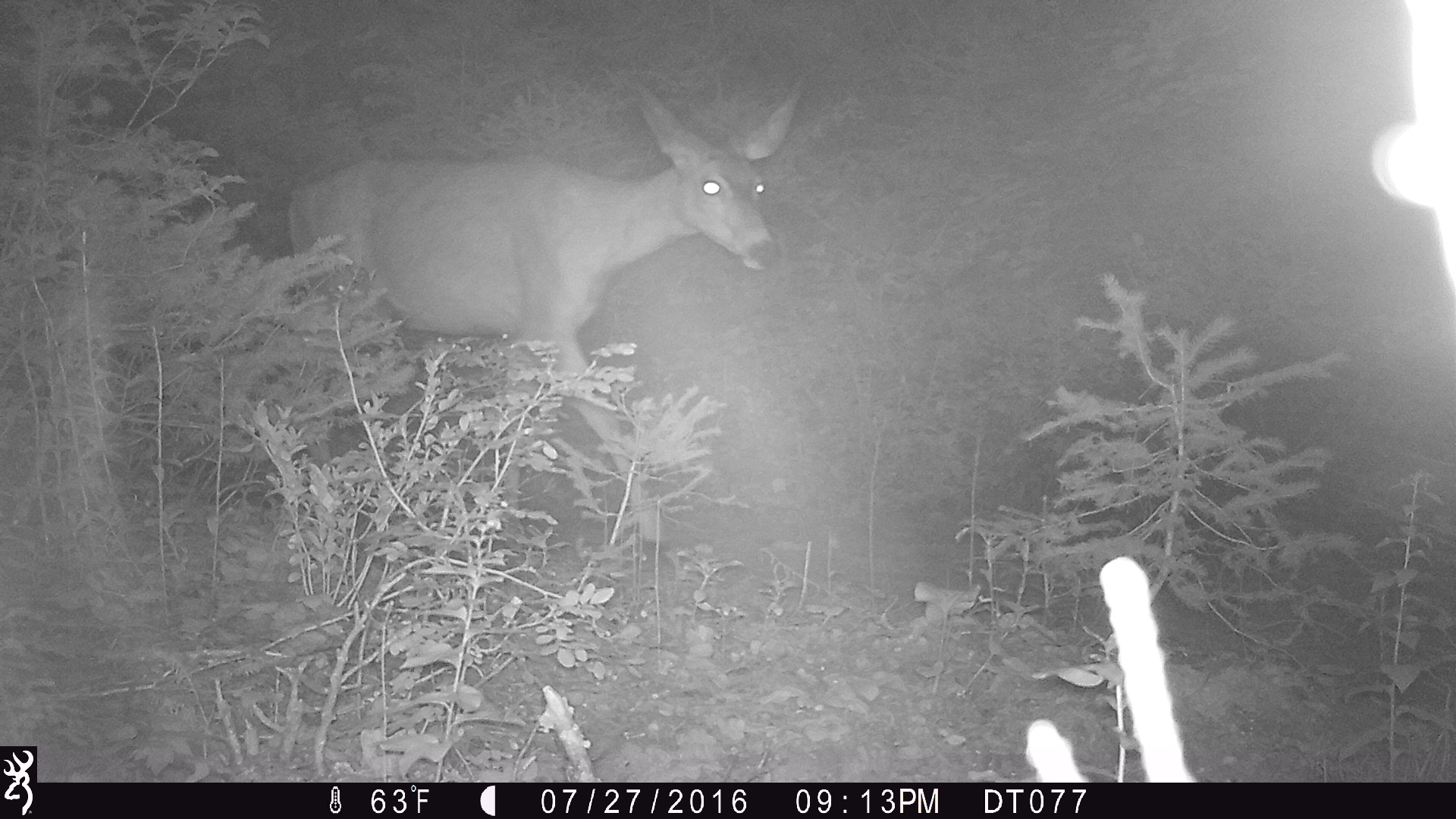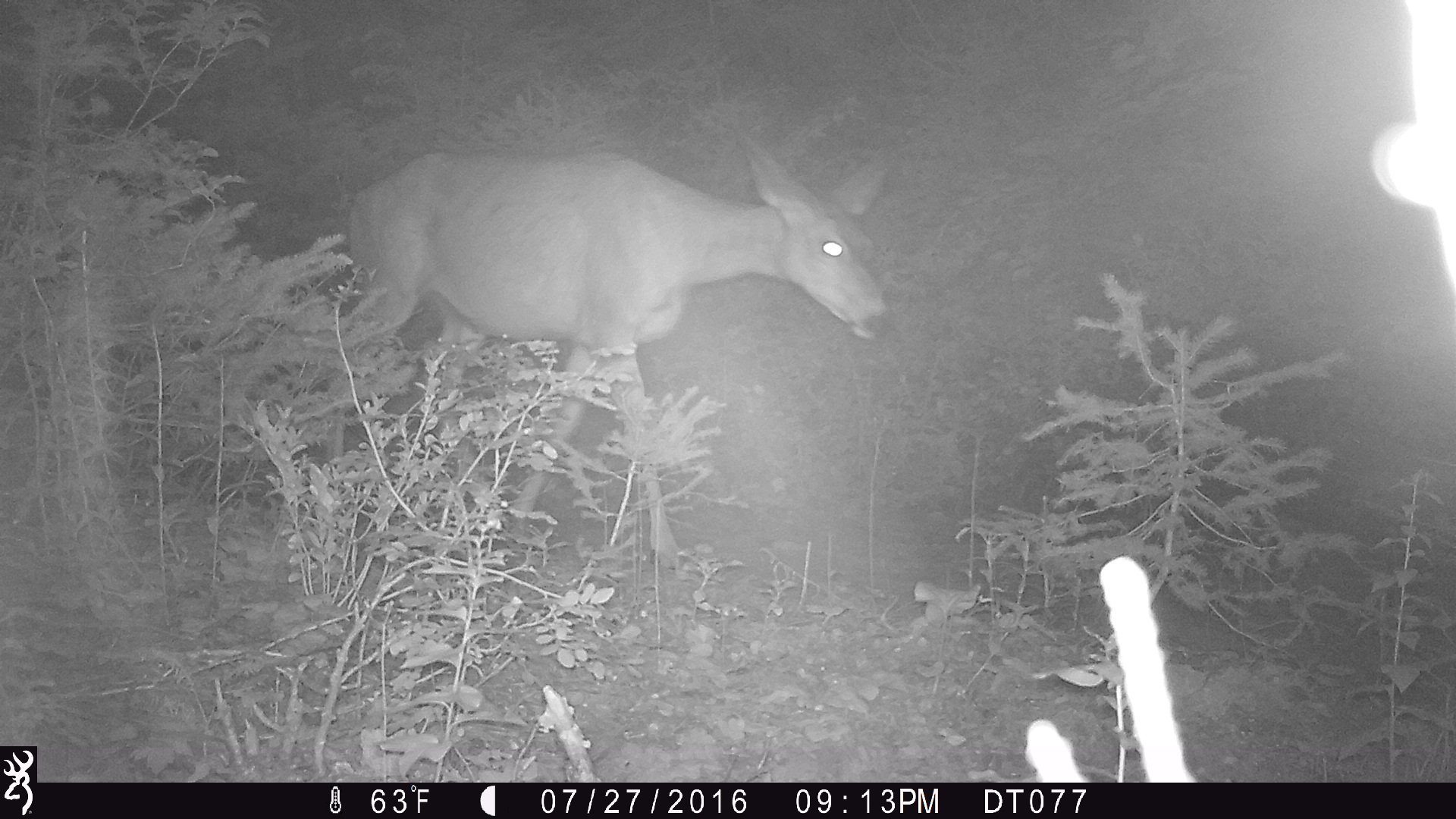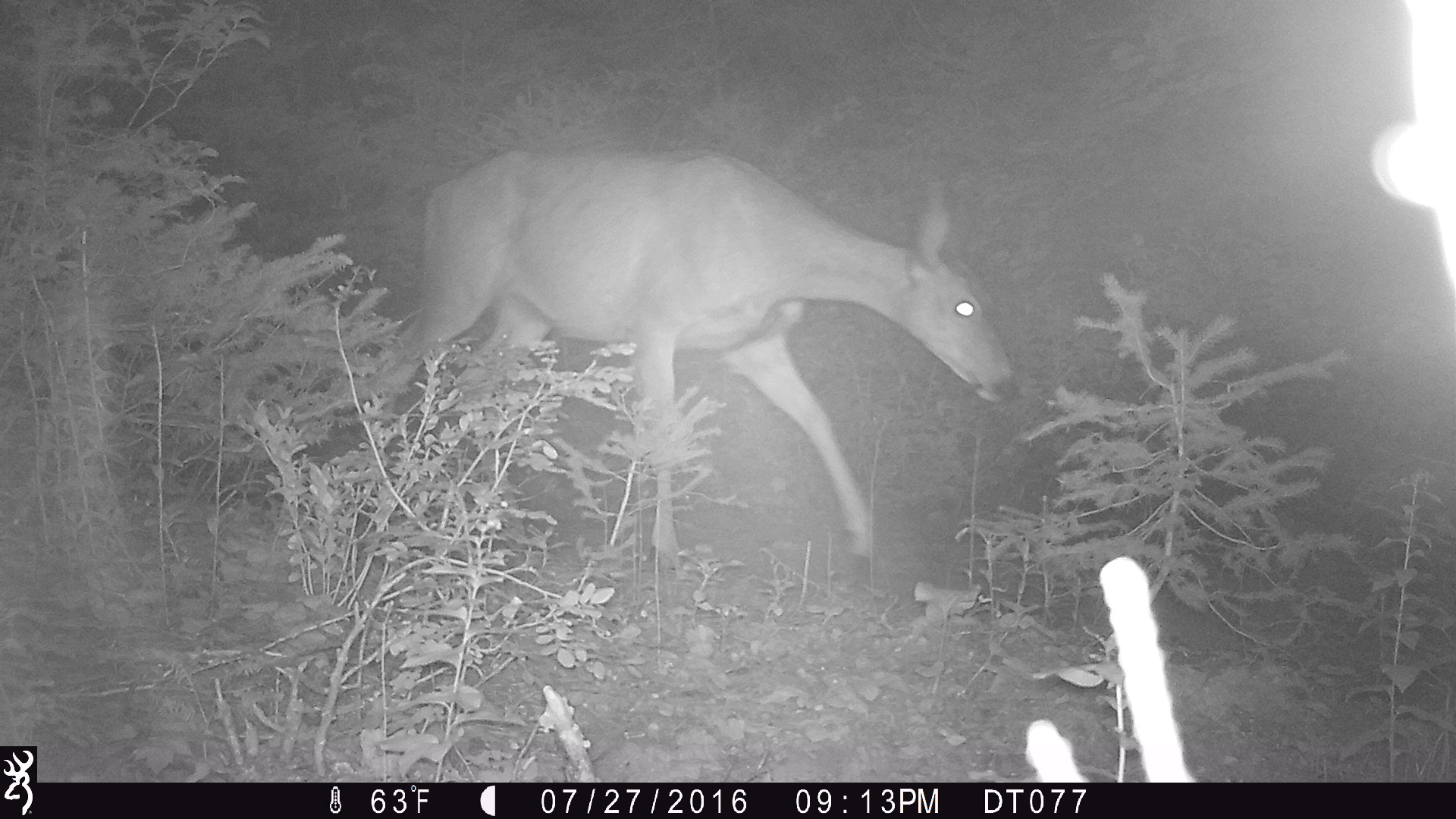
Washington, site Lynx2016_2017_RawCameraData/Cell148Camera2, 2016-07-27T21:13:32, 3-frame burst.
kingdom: Animalia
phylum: Chordata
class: Mammalia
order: Artiodactyla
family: Cervidae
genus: Odocoileus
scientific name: Odocoileus hemionus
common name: mule deer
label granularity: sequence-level